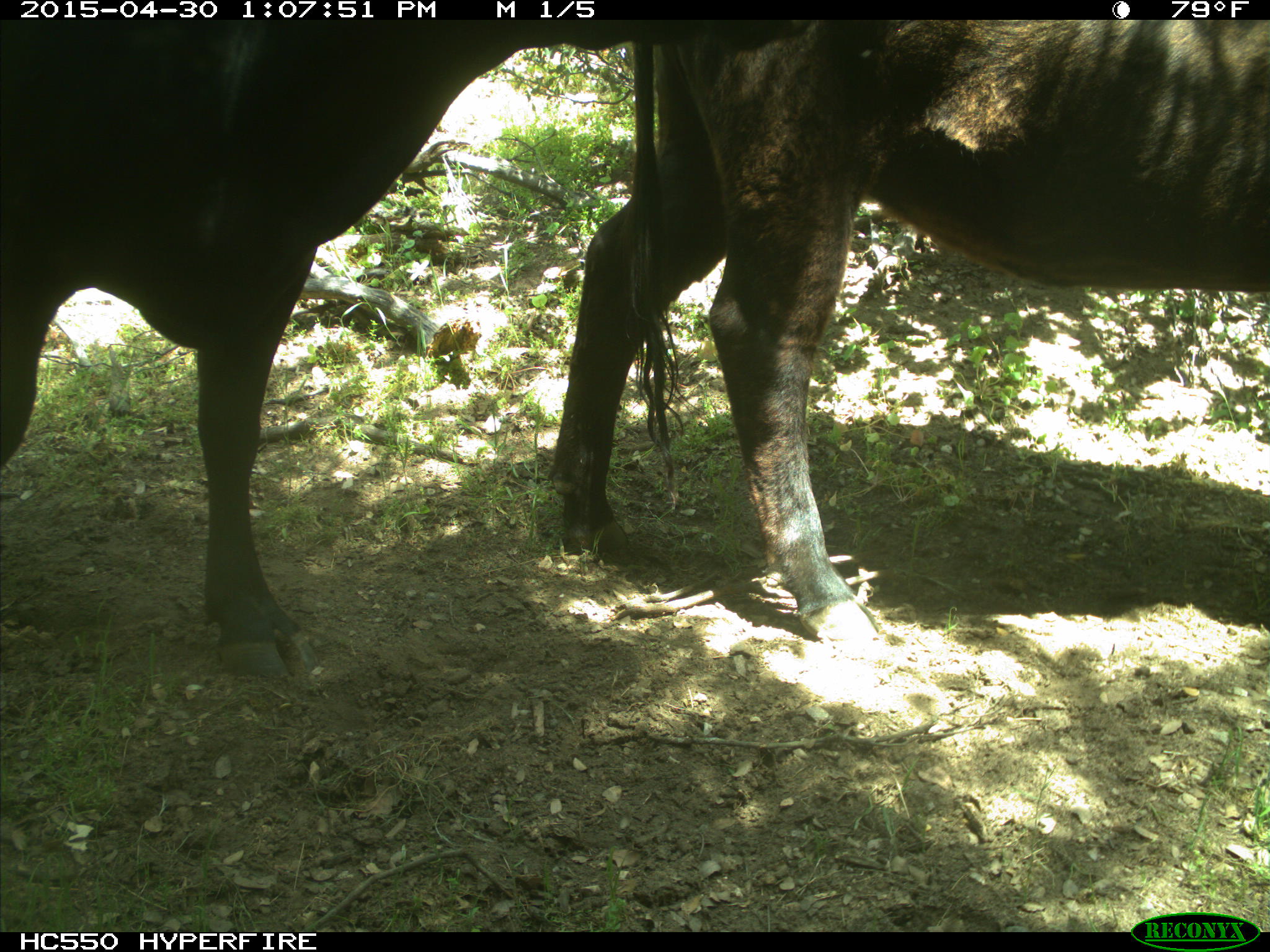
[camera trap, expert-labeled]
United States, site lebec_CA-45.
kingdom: Animalia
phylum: Chordata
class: Mammalia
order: Artiodactyla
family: Bovidae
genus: Bos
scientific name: Bos taurus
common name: domestic cow